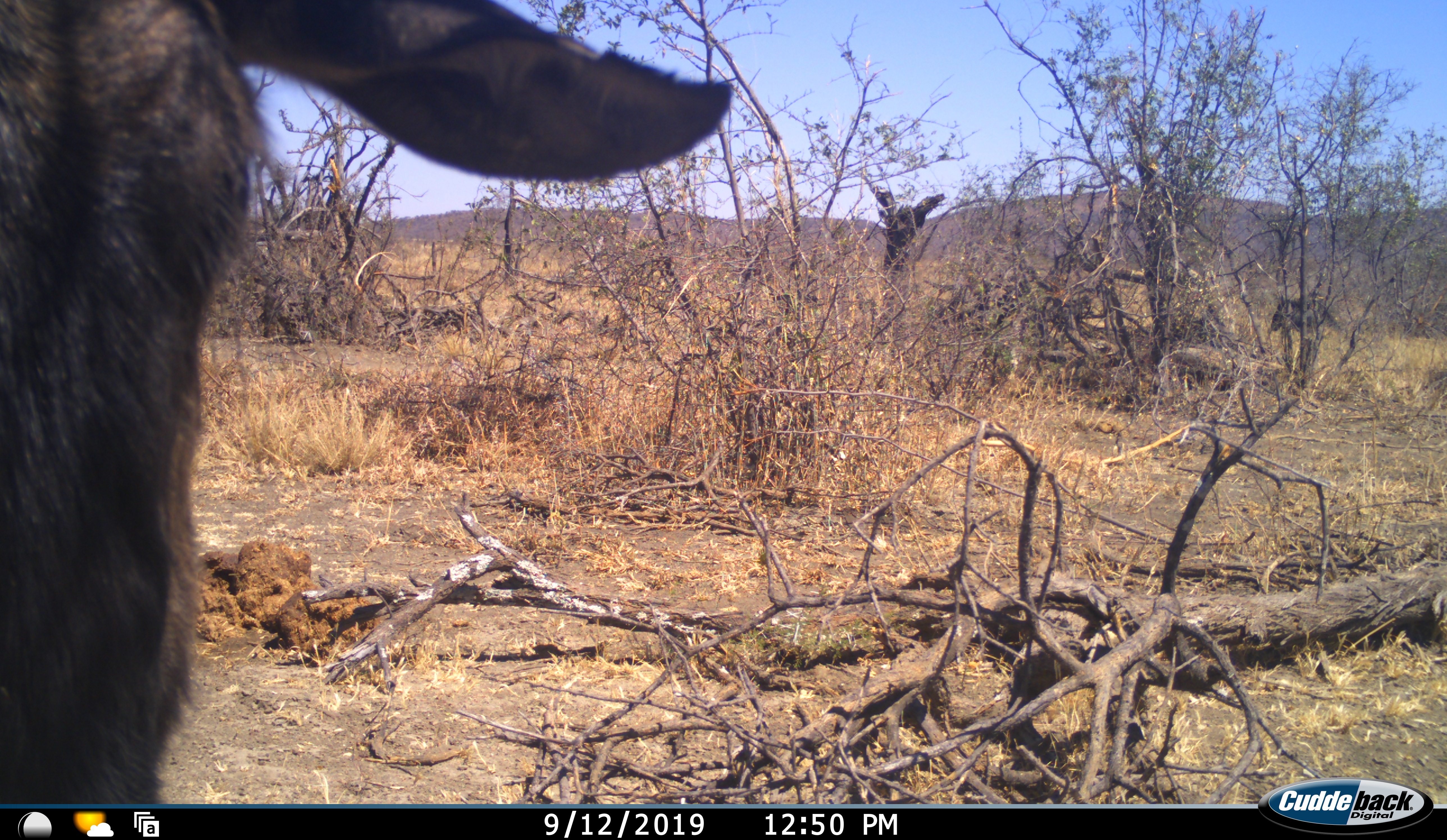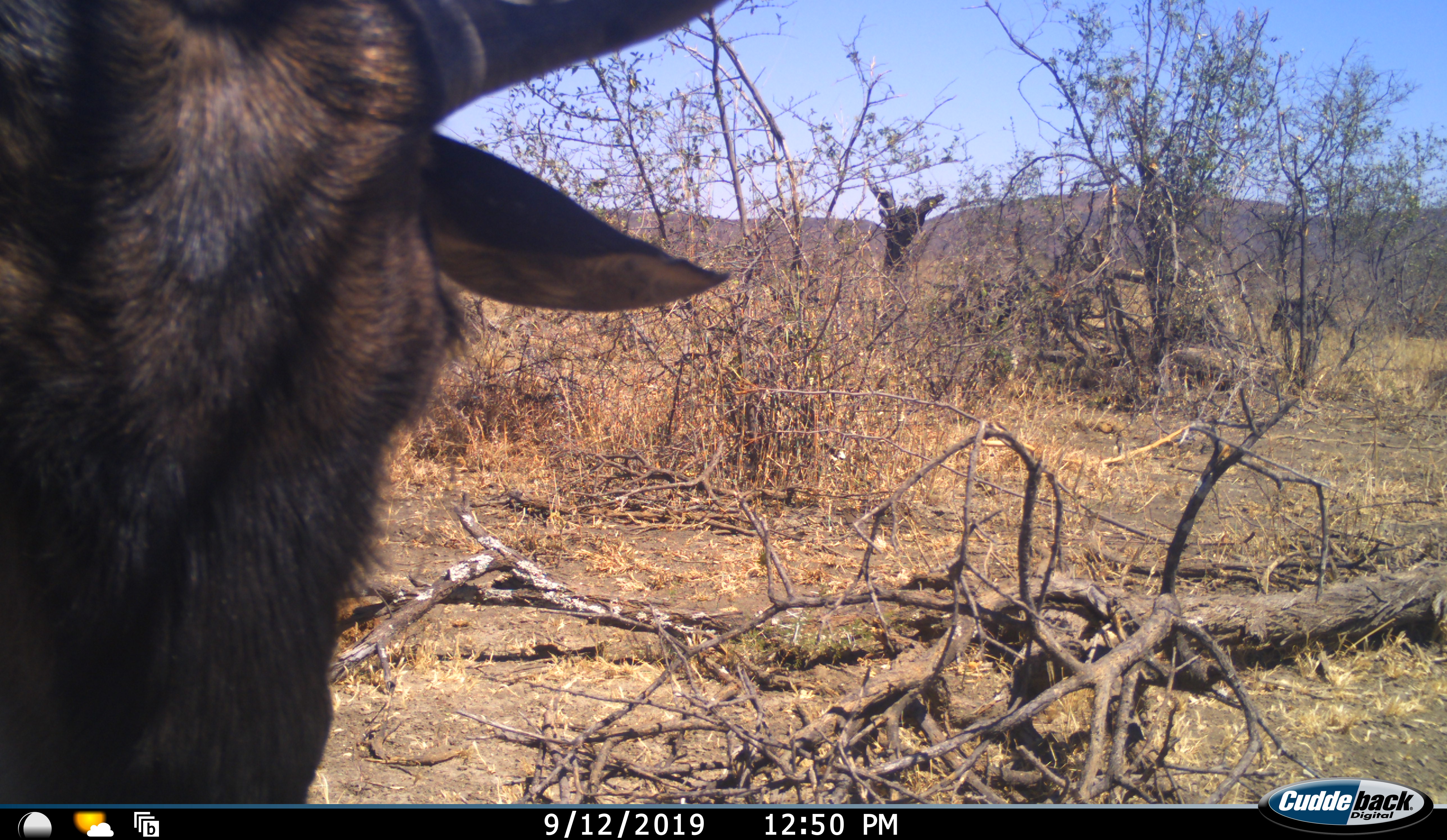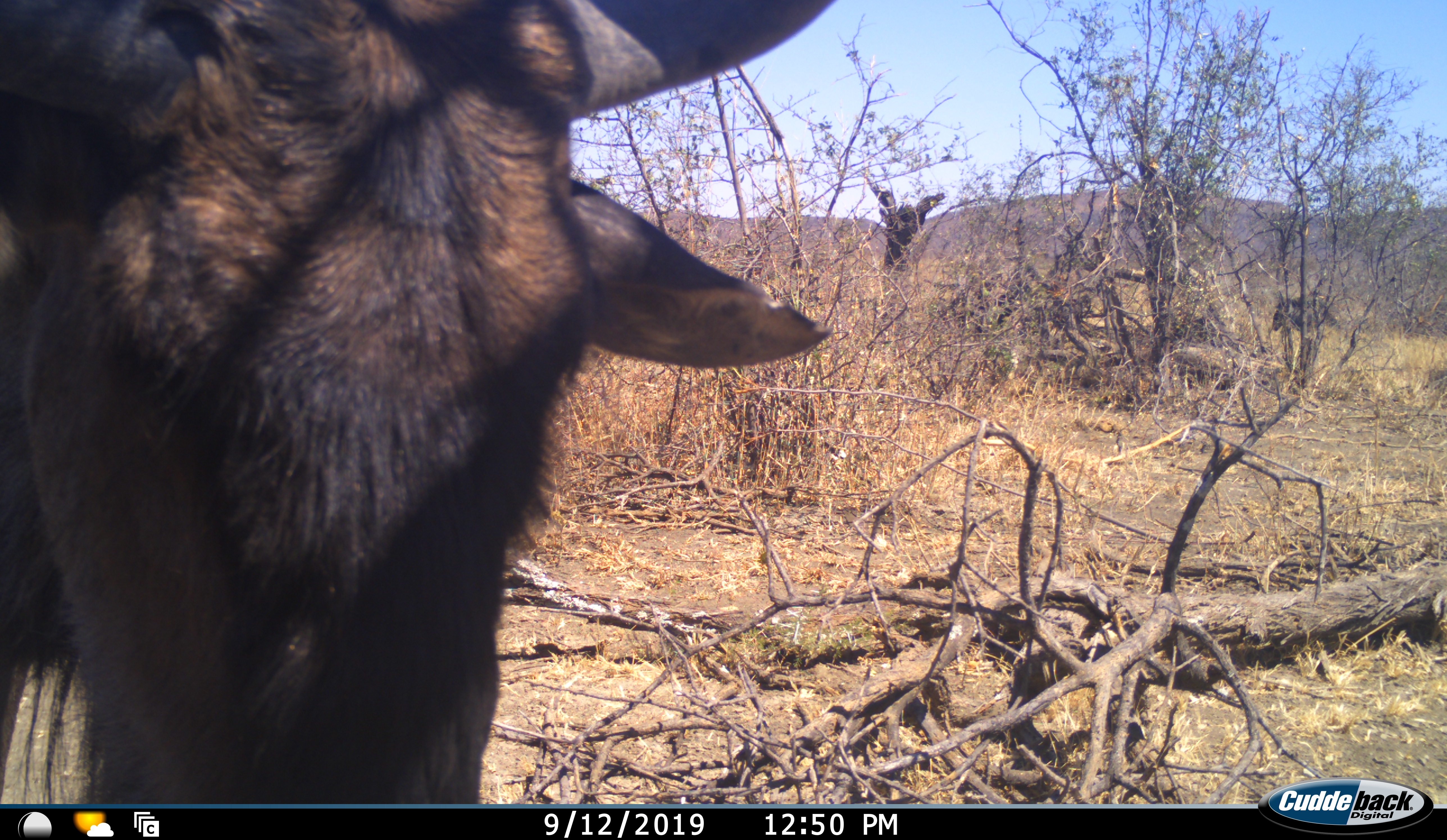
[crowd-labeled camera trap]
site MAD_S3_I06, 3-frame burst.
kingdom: Animalia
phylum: Chordata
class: Mammalia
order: Artiodactyla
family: Bovidae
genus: Connochaetes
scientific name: Connochaetes taurinus taurinus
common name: blue wildebeest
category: wildebeestblue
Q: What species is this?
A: Wildebeestblue (blue wildebeest) (Connochaetes taurinus taurinus).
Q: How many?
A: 1.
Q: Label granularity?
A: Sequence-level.